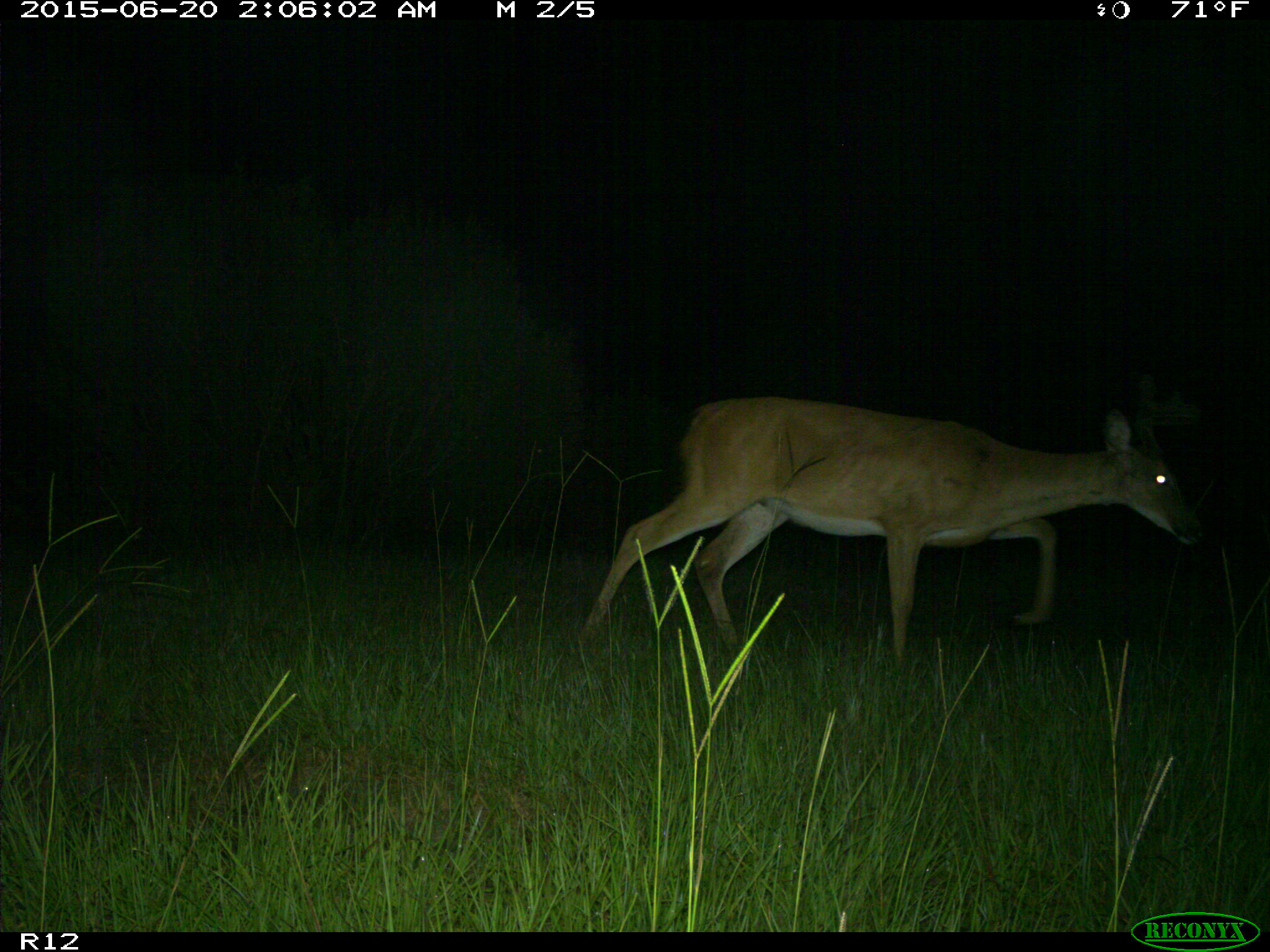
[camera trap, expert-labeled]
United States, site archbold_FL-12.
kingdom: Animalia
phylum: Chordata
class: Mammalia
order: Artiodactyla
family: Cervidae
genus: Odocoileus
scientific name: Odocoileus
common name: deer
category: unidentified deer